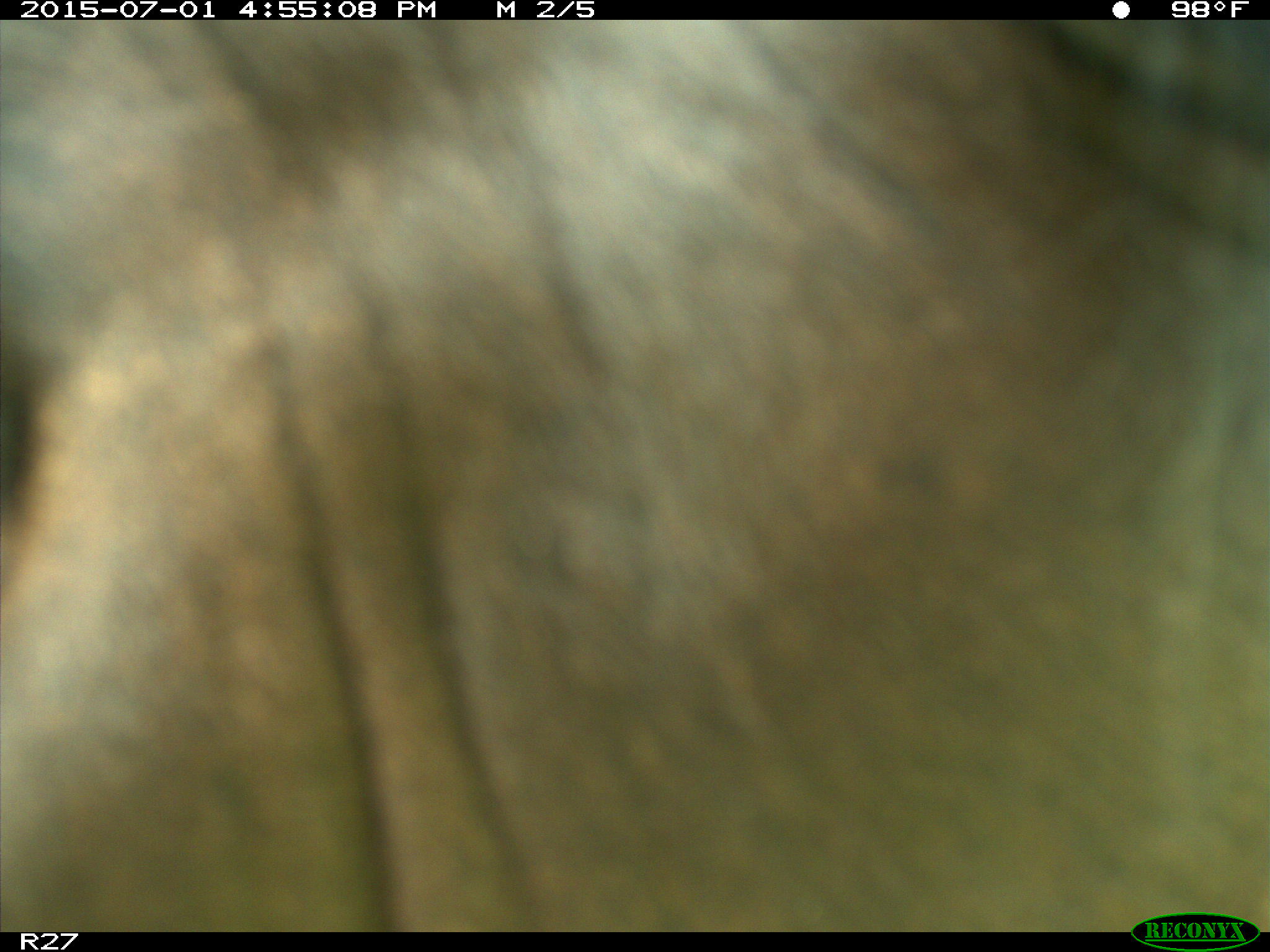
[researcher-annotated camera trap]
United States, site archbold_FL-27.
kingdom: Animalia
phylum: Chordata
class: Mammalia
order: Artiodactyla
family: Bovidae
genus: Bos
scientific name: Bos taurus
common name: domestic cow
Bos taurus (domestic cow).